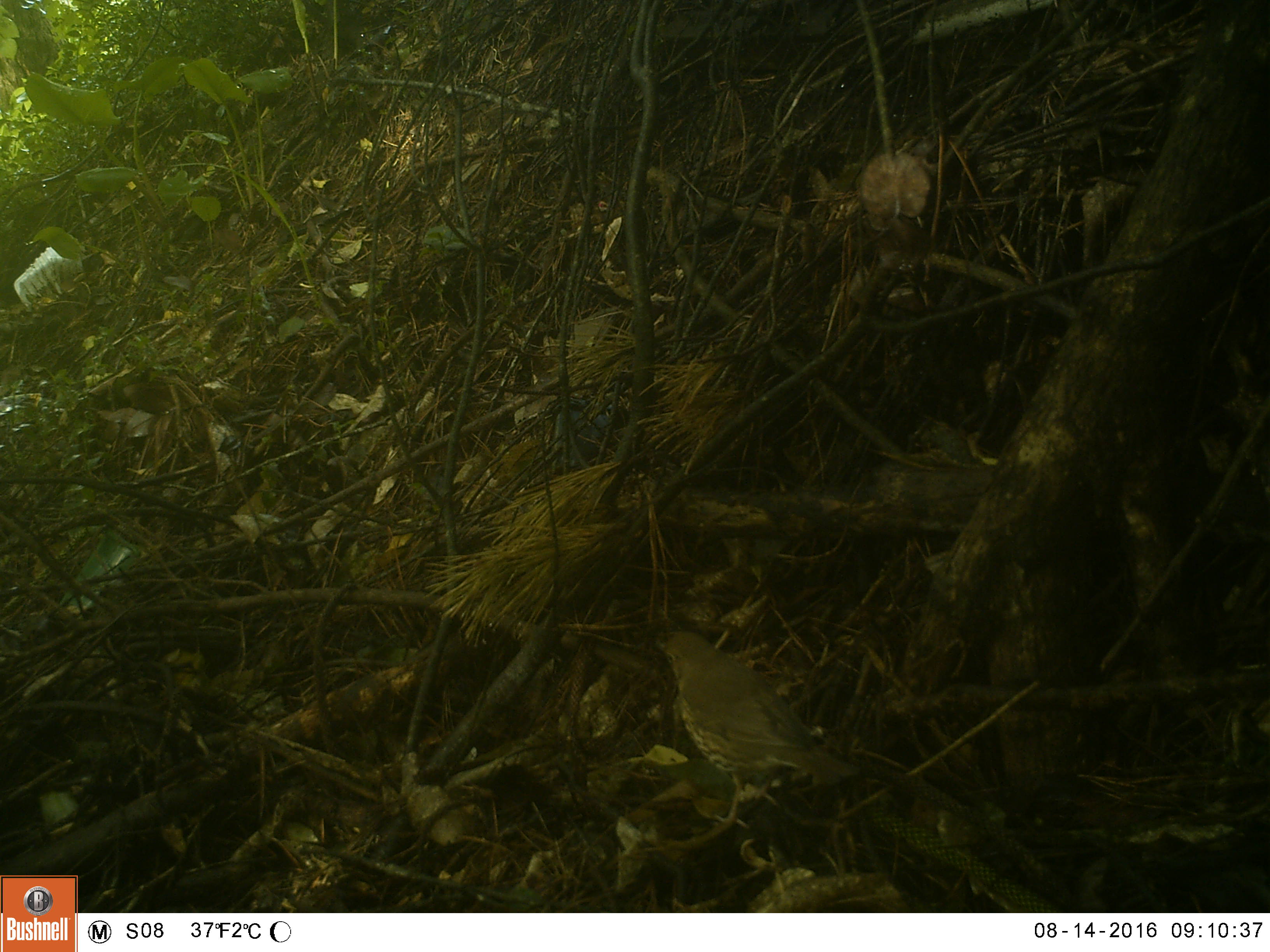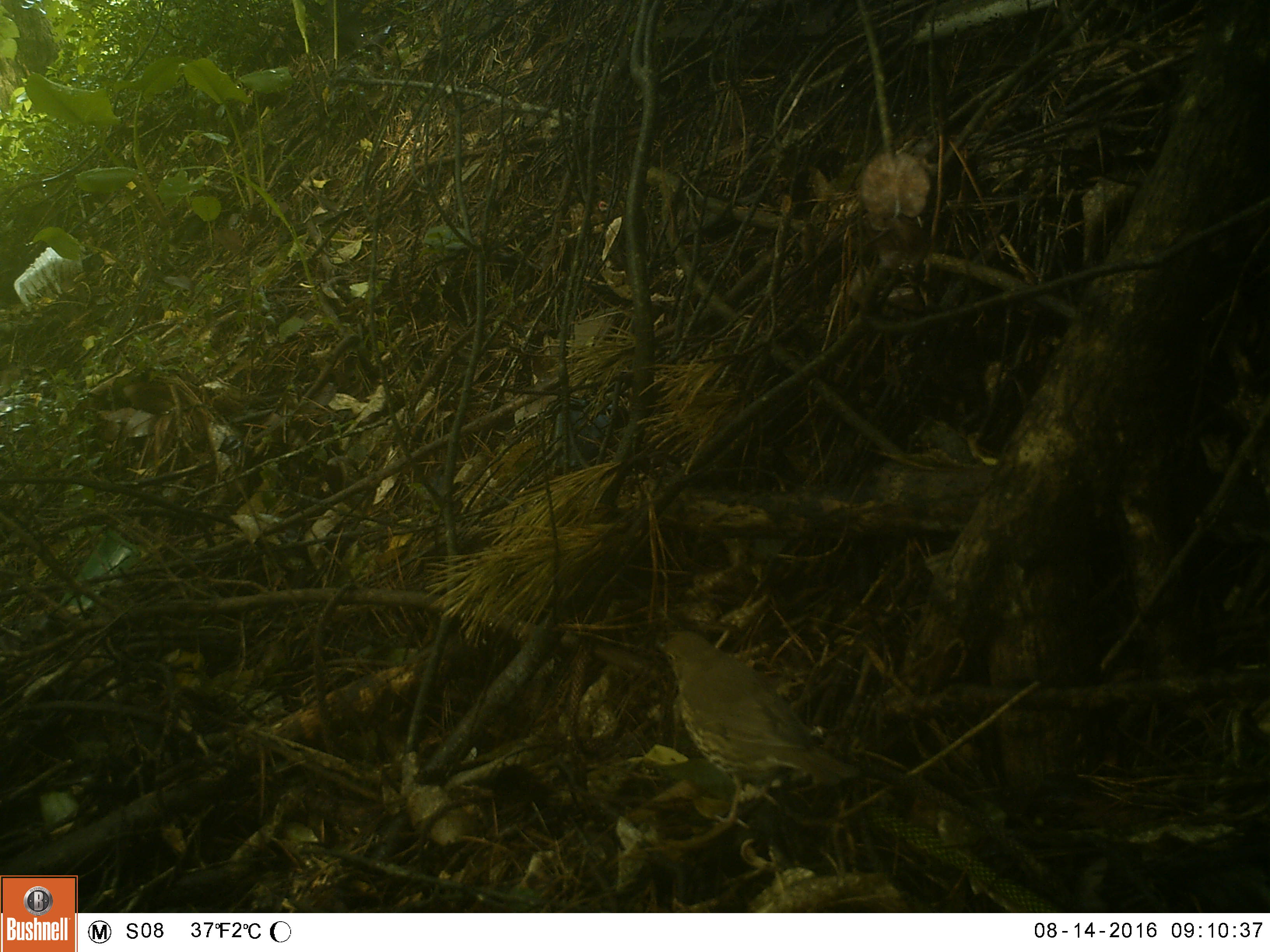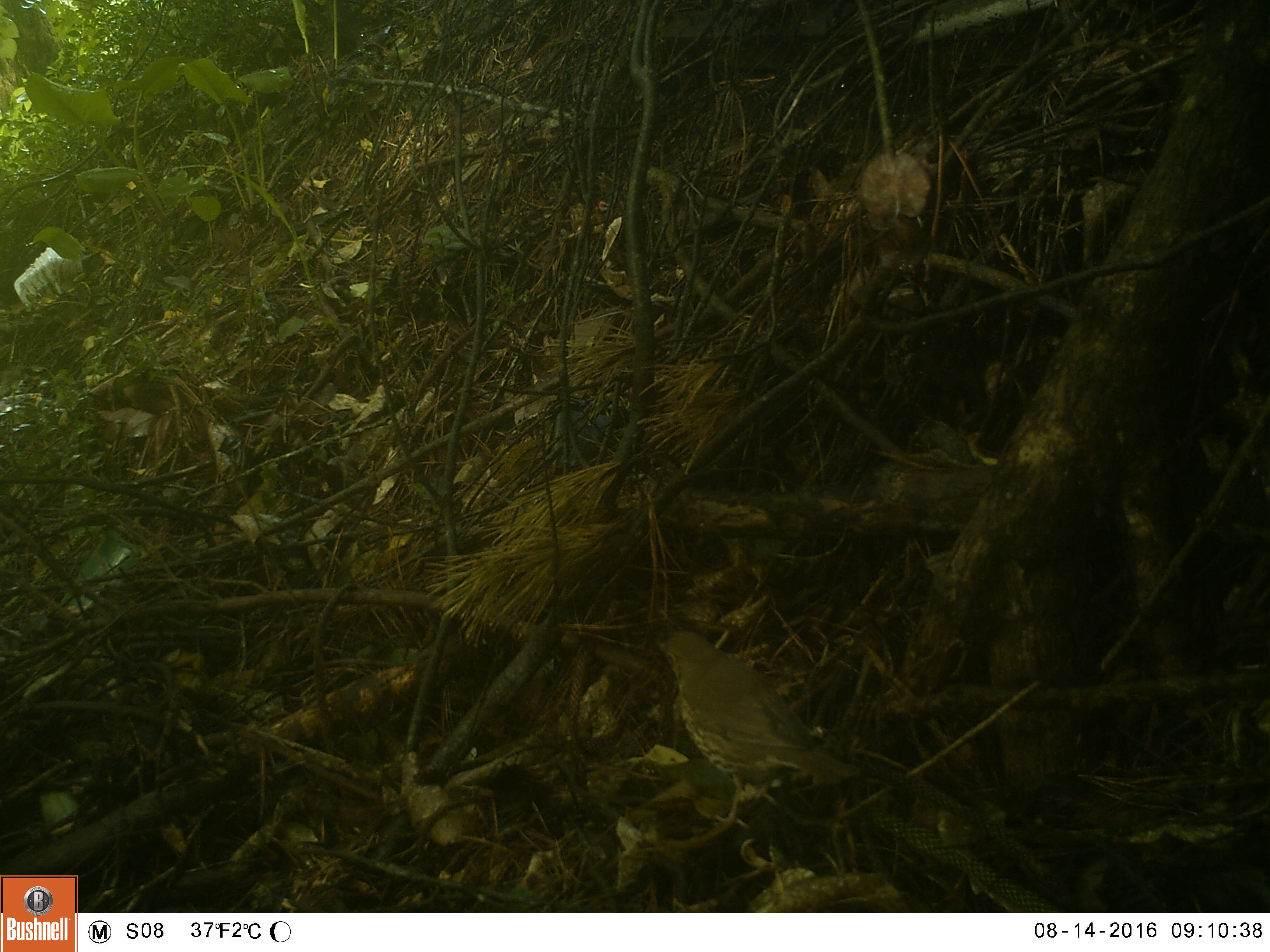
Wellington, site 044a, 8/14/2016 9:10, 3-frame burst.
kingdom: Animalia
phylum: Chordata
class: Aves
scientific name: Aves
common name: bird